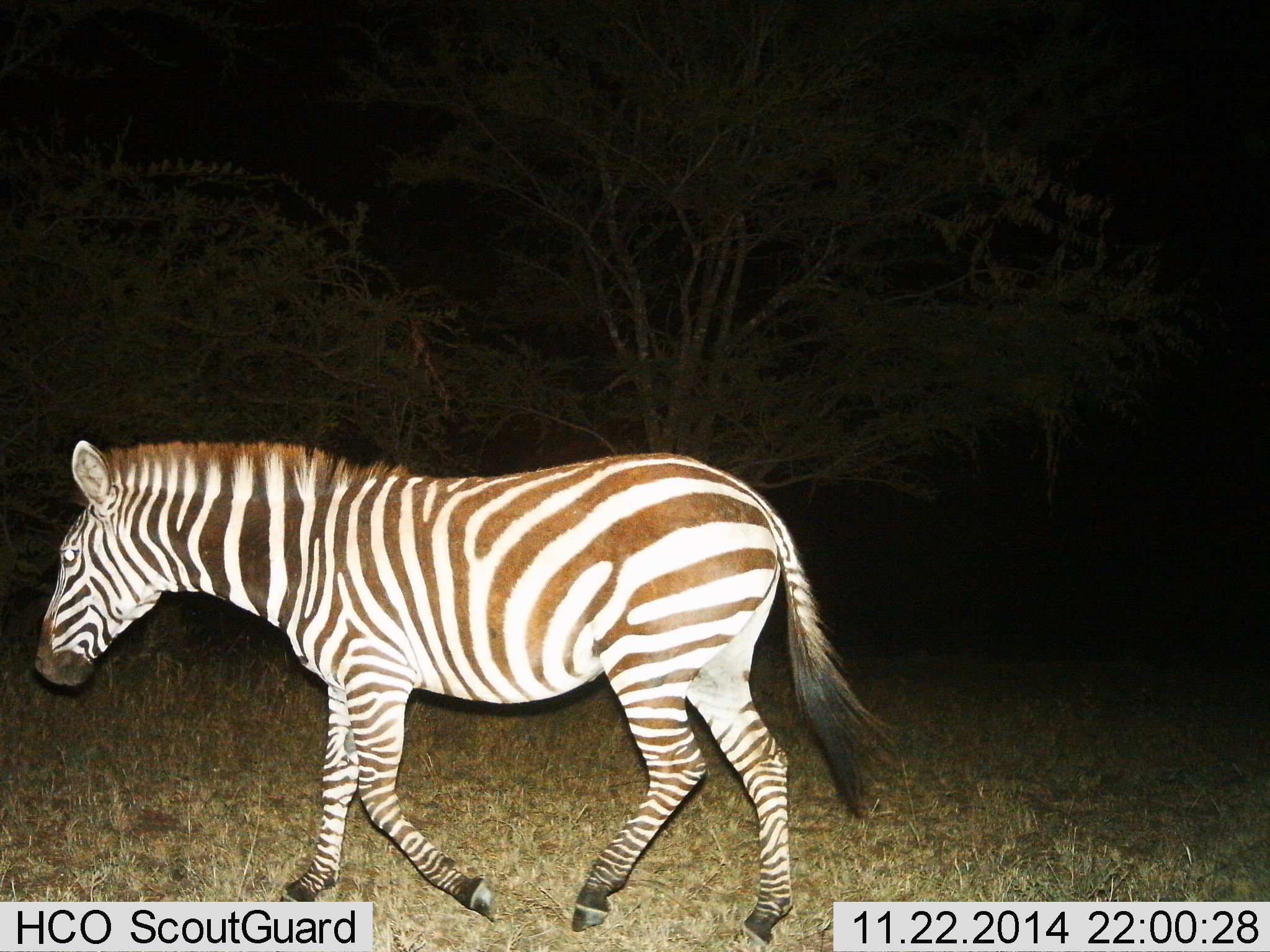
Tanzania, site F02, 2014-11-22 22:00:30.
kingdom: Animalia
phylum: Chordata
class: Mammalia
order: Perissodactyla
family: Equidae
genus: Equus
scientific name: Equus quagga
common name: plains zebra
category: zebra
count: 1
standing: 0%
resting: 0%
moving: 100%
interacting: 0%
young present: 0%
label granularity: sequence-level